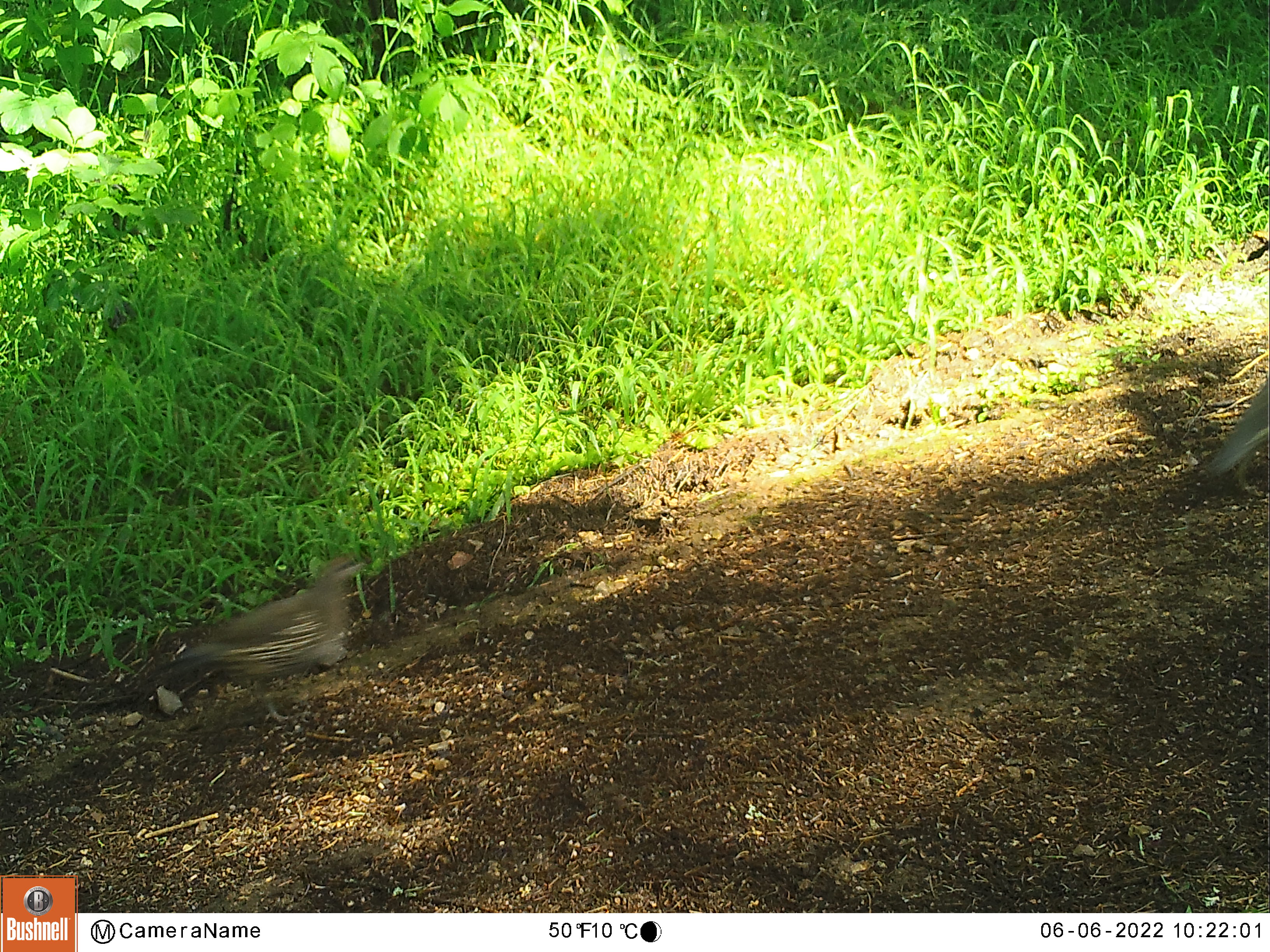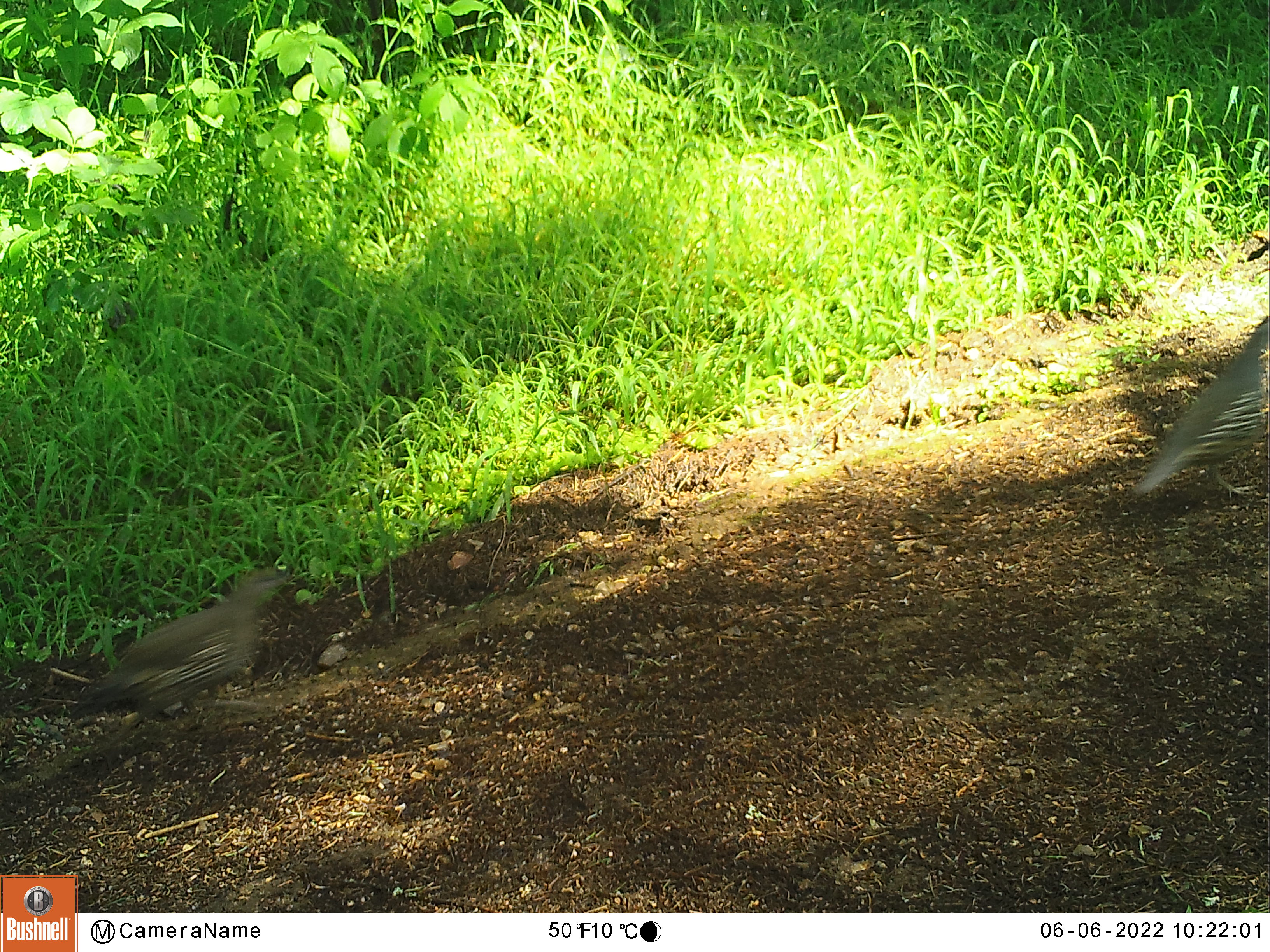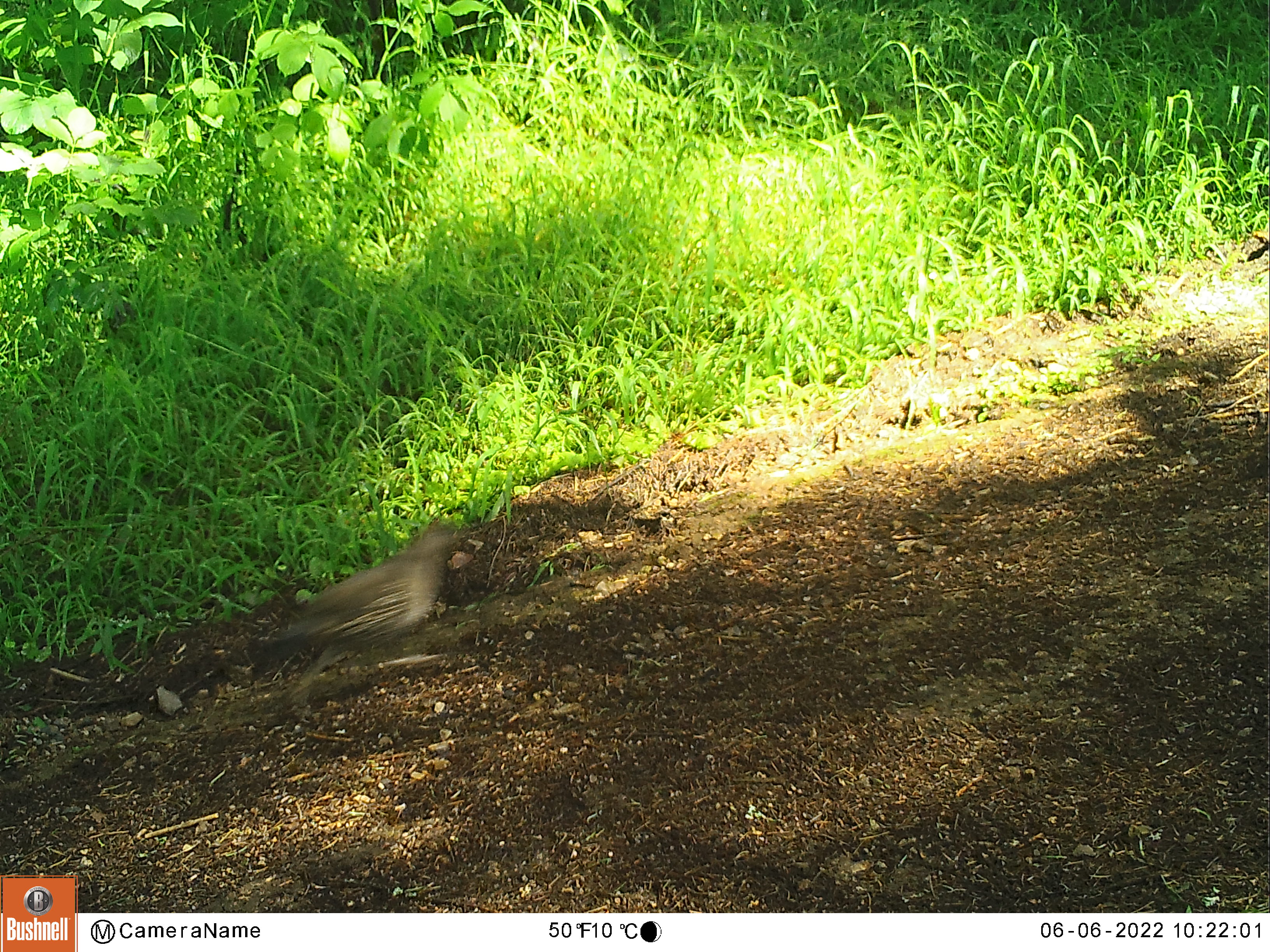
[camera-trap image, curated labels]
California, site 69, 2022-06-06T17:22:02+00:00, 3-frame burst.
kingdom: Animalia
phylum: Chordata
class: Aves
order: Galliformes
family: Odontophoridae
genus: Callipepla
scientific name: Callipepla californica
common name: california quail